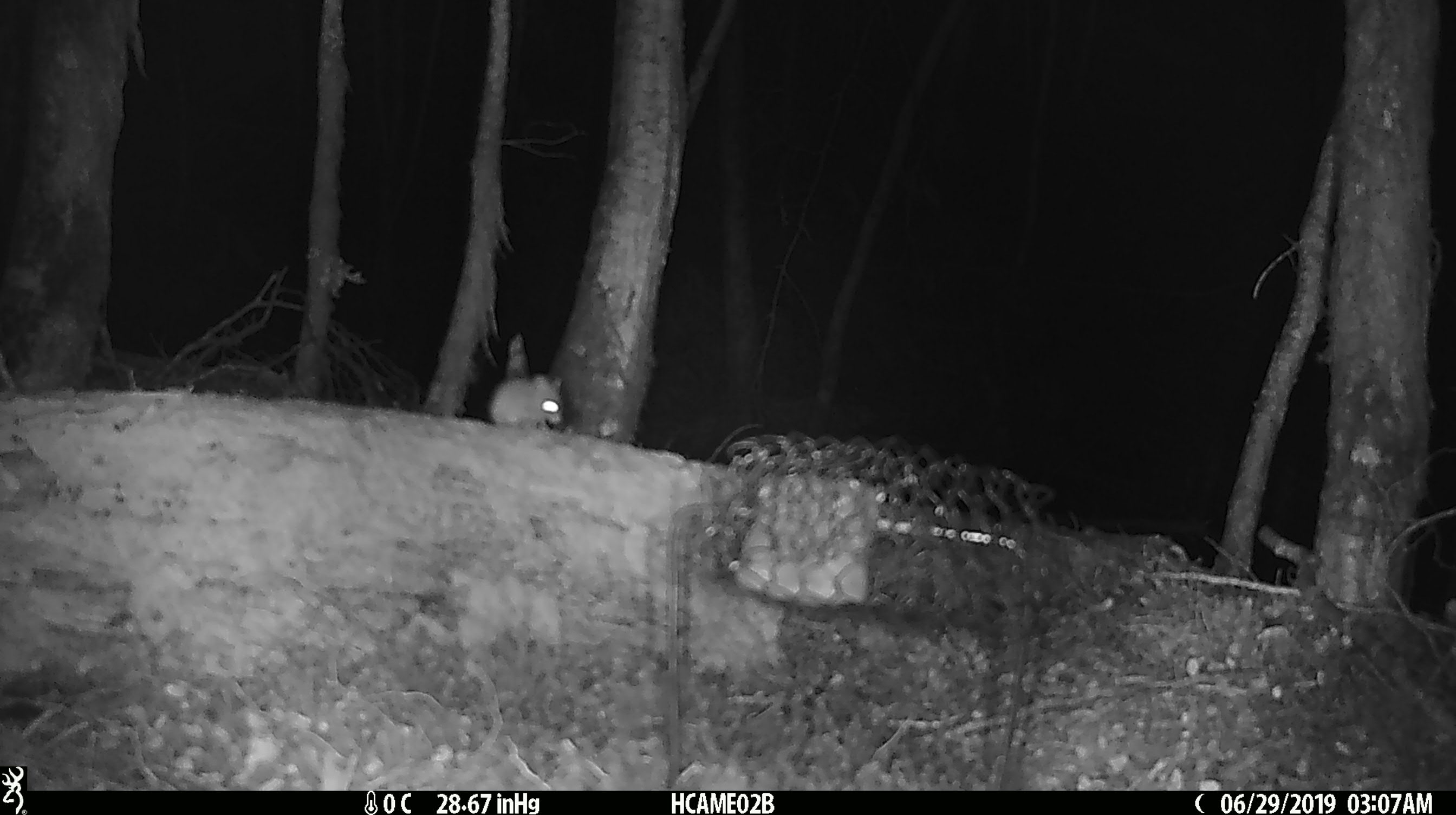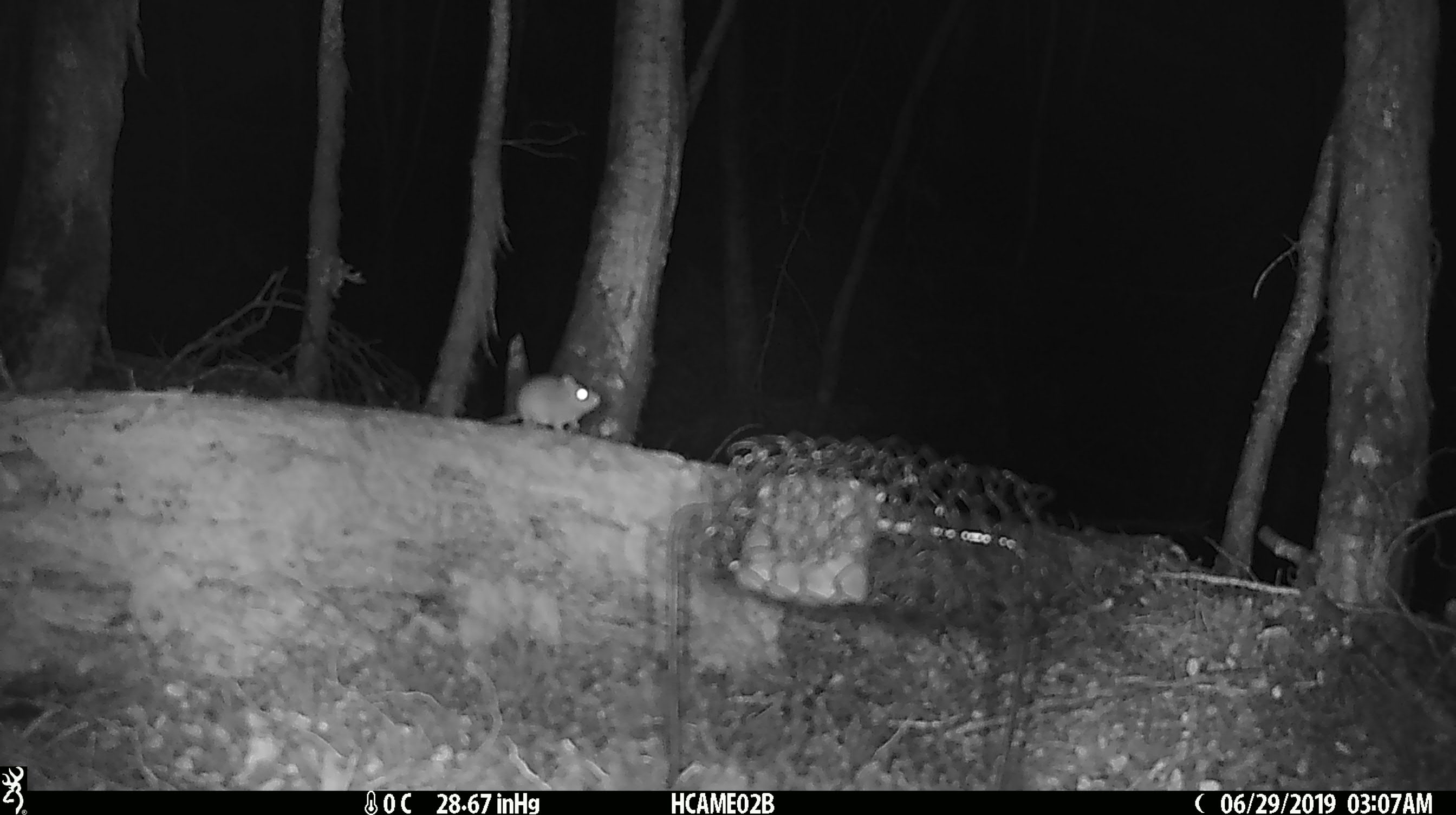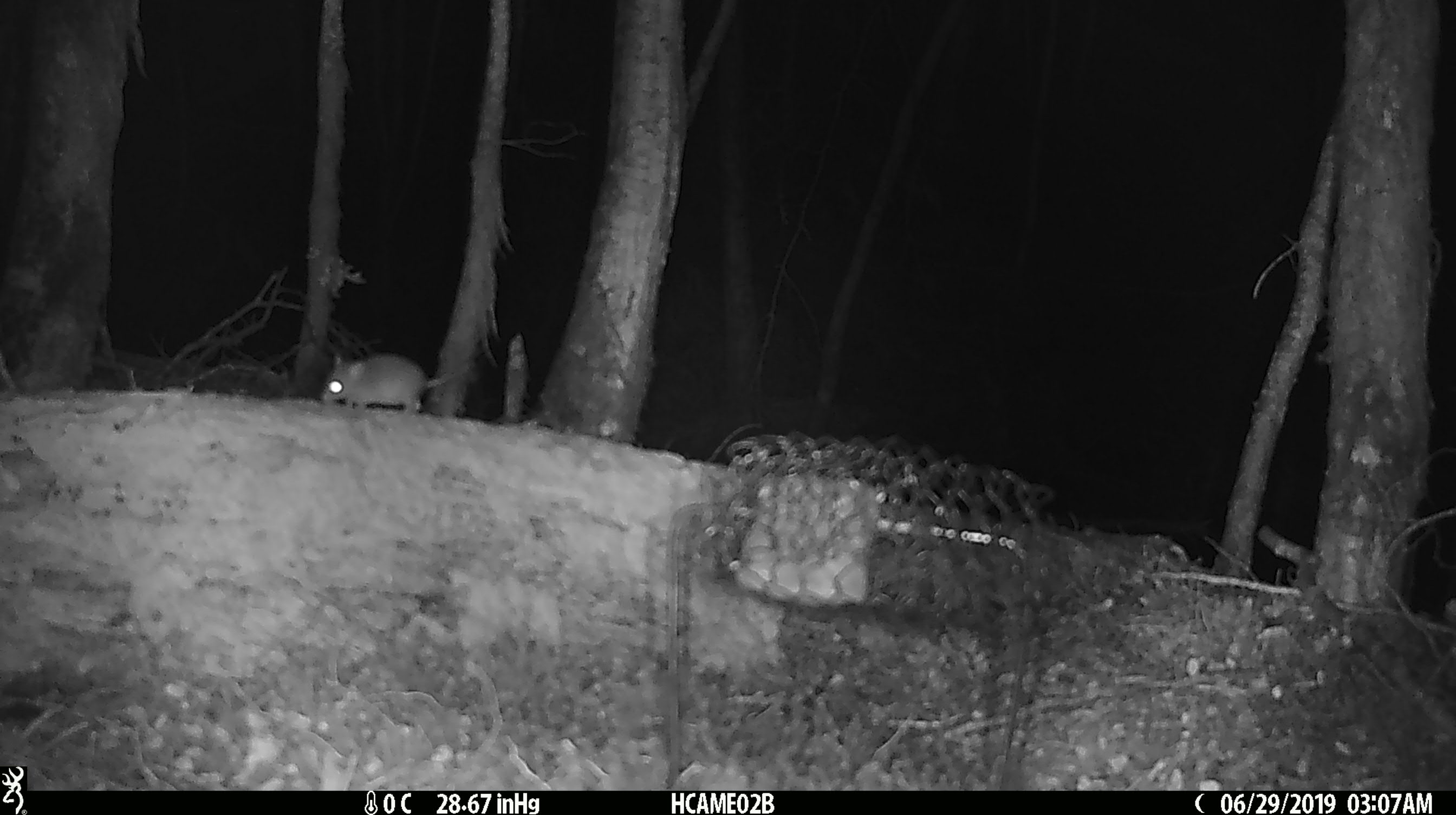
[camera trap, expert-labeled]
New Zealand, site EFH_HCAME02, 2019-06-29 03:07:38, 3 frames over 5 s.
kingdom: Animalia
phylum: Chordata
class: Mammalia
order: Rodentia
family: Muridae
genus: Mus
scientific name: Mus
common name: mouse